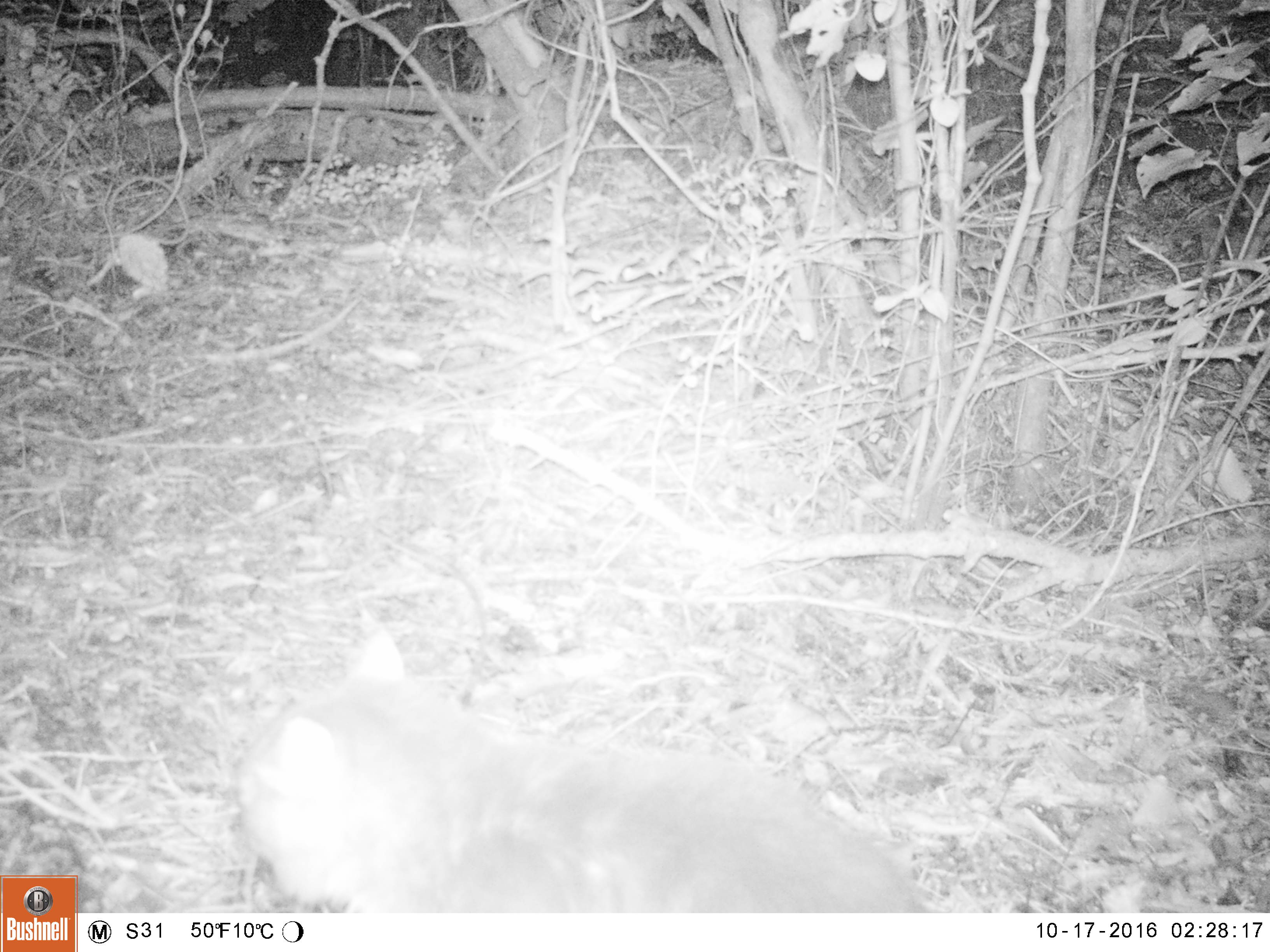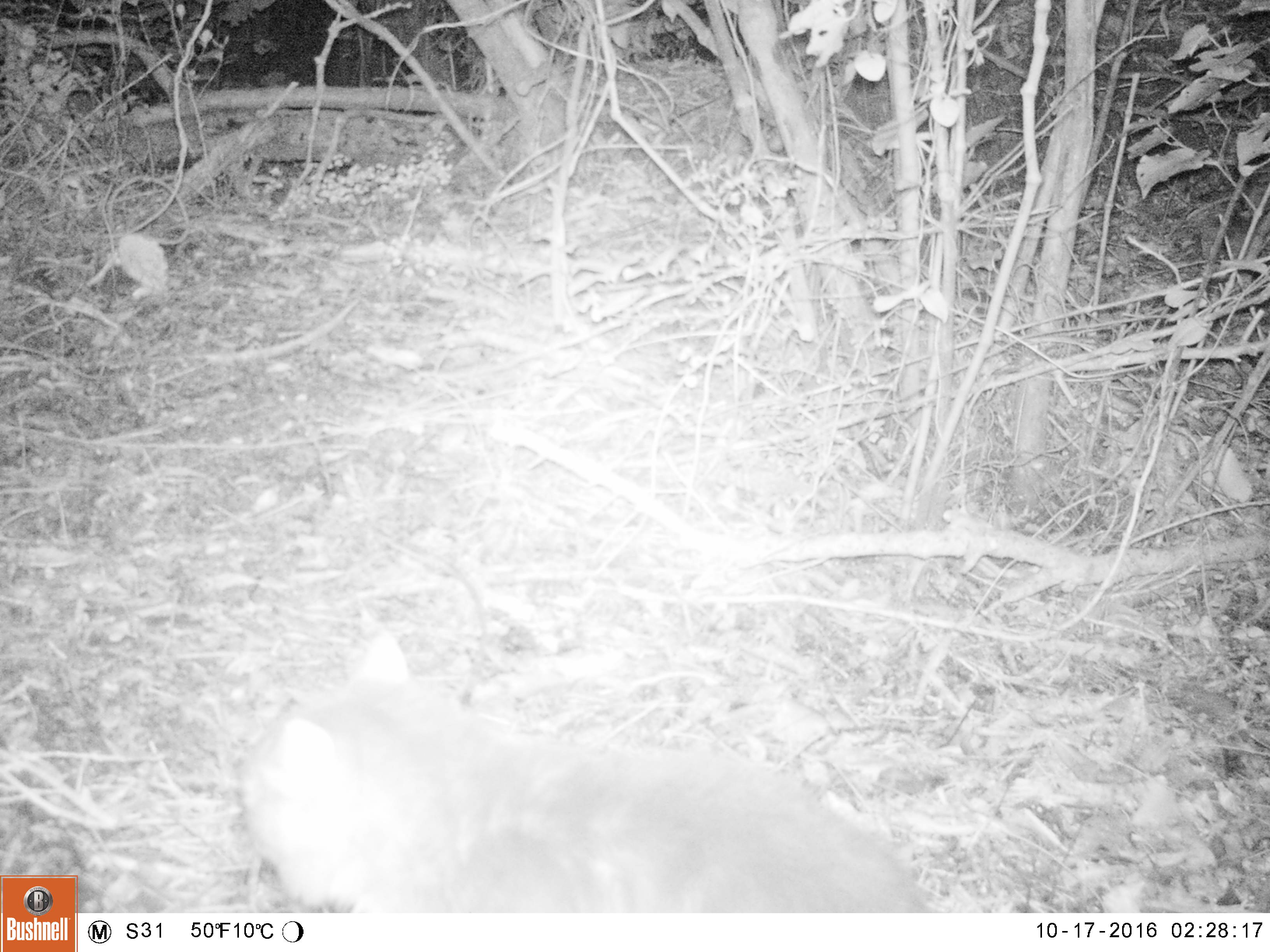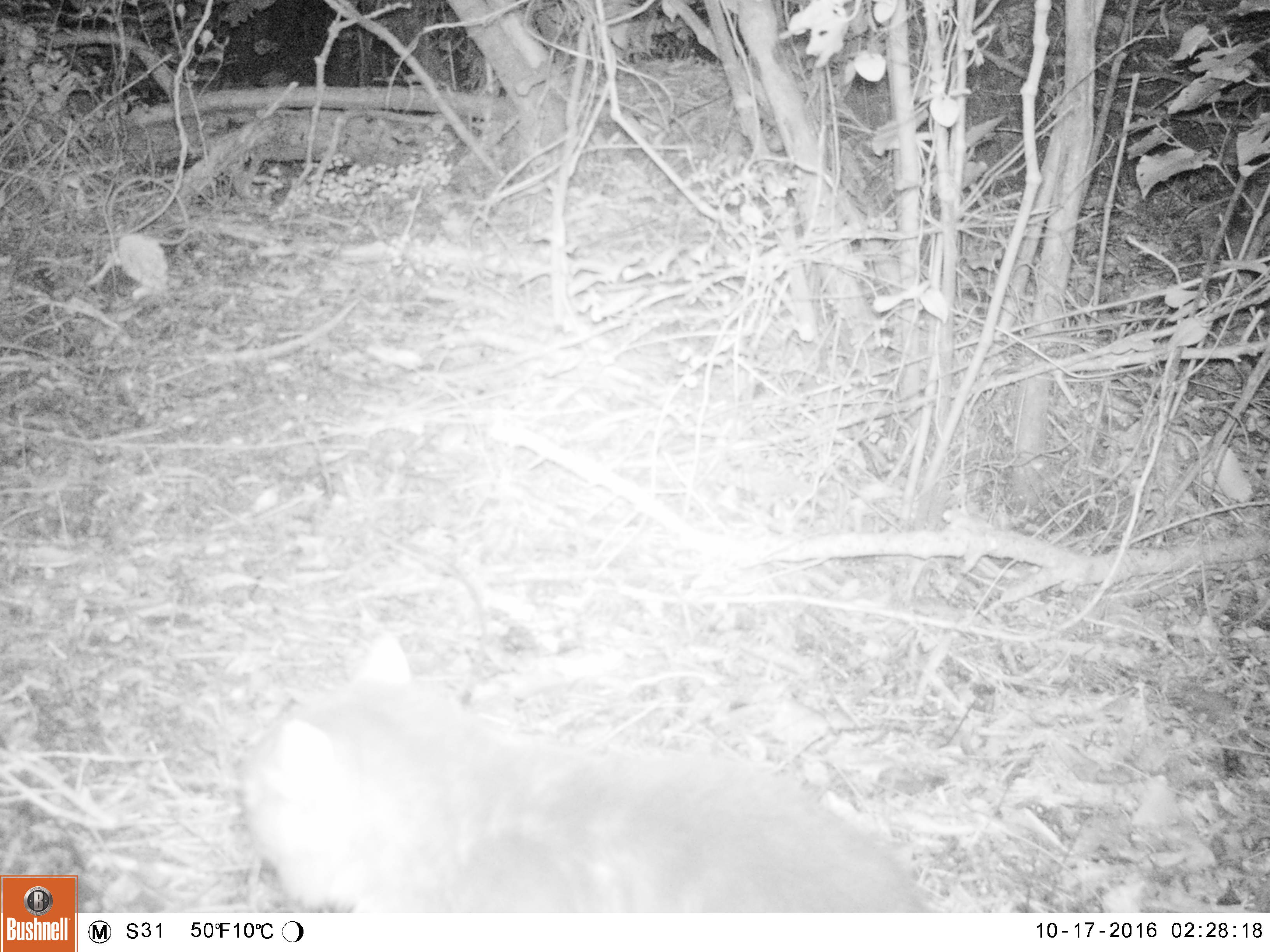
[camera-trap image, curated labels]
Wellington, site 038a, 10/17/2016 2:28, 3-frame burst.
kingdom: Animalia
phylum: Chordata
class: Mammalia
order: Carnivora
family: Felidae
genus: Felis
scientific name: Felis catus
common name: cat